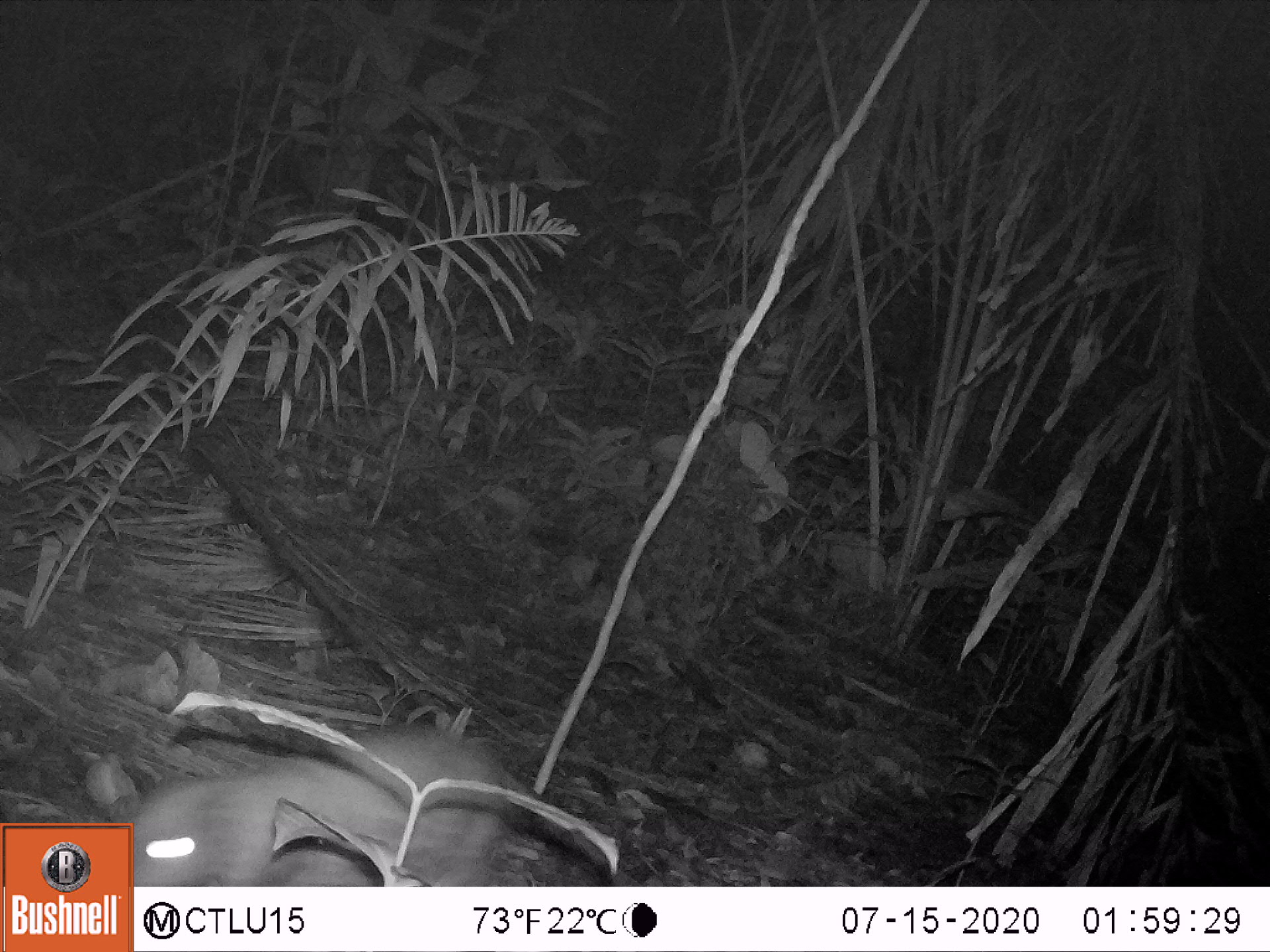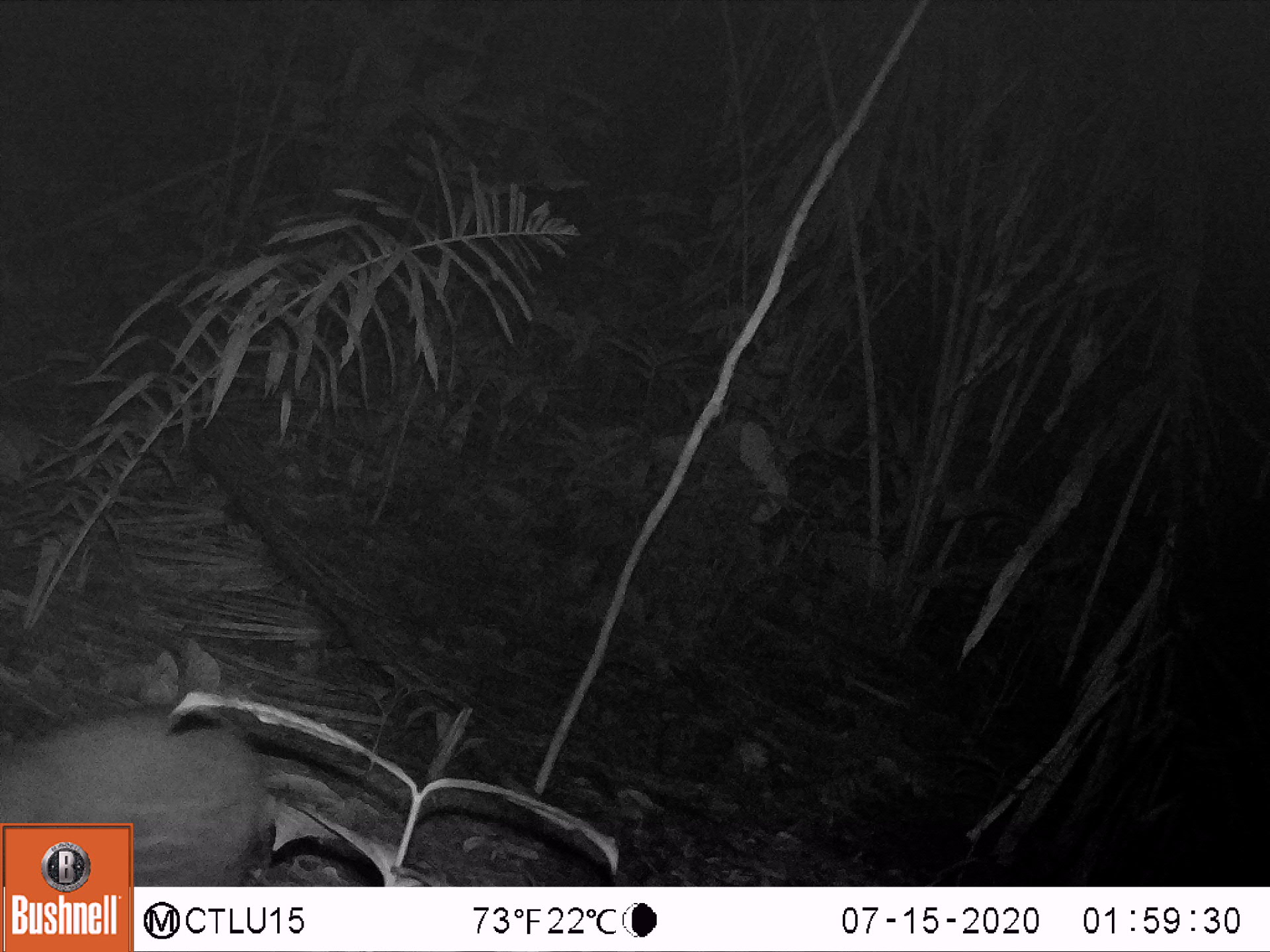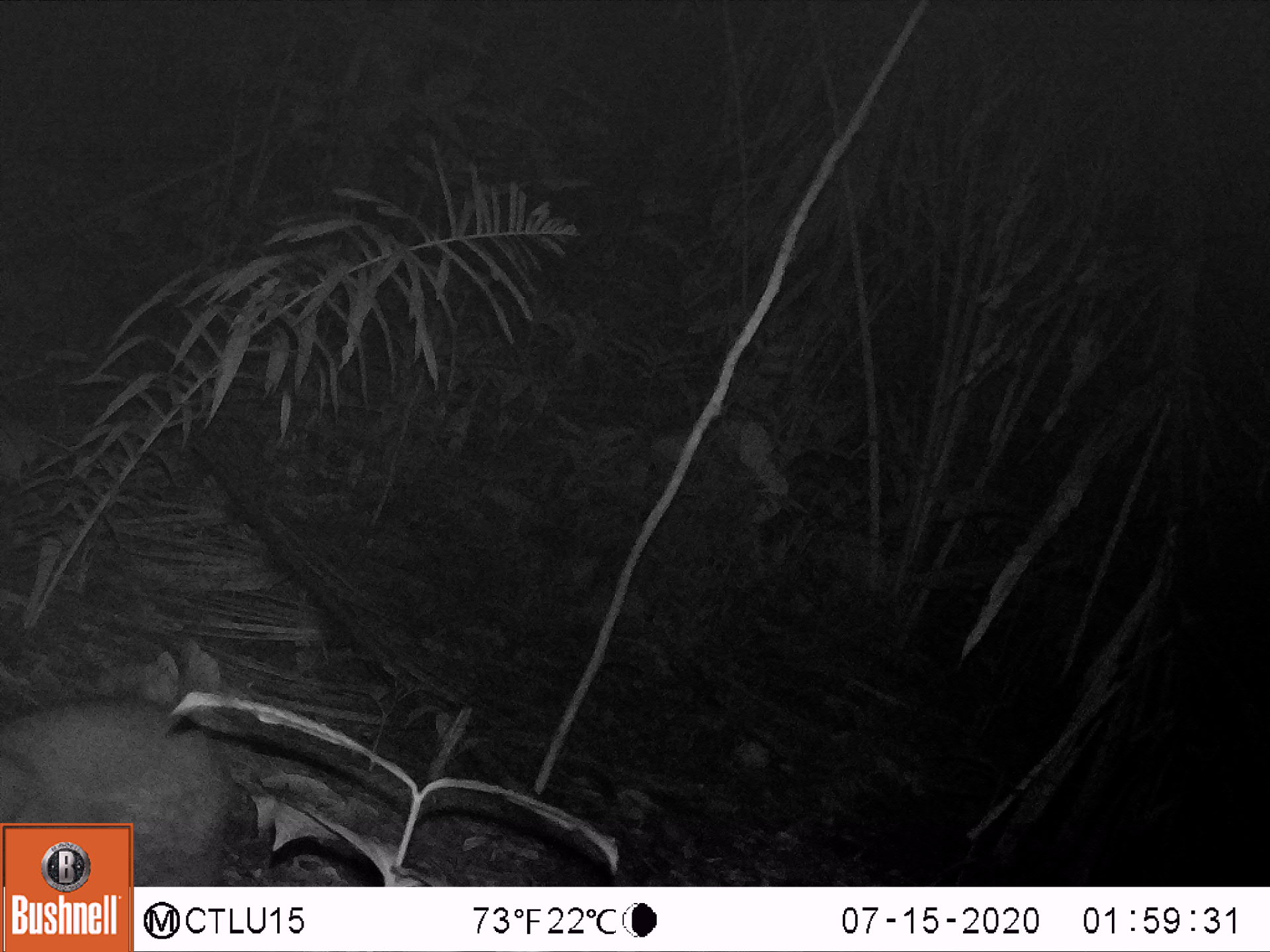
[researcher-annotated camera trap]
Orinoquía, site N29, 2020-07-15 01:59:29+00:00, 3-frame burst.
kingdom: Animalia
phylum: Chordata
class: Mammalia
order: Rodentia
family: Cuniculidae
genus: Cuniculus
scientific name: Cuniculus paca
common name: spotted paca